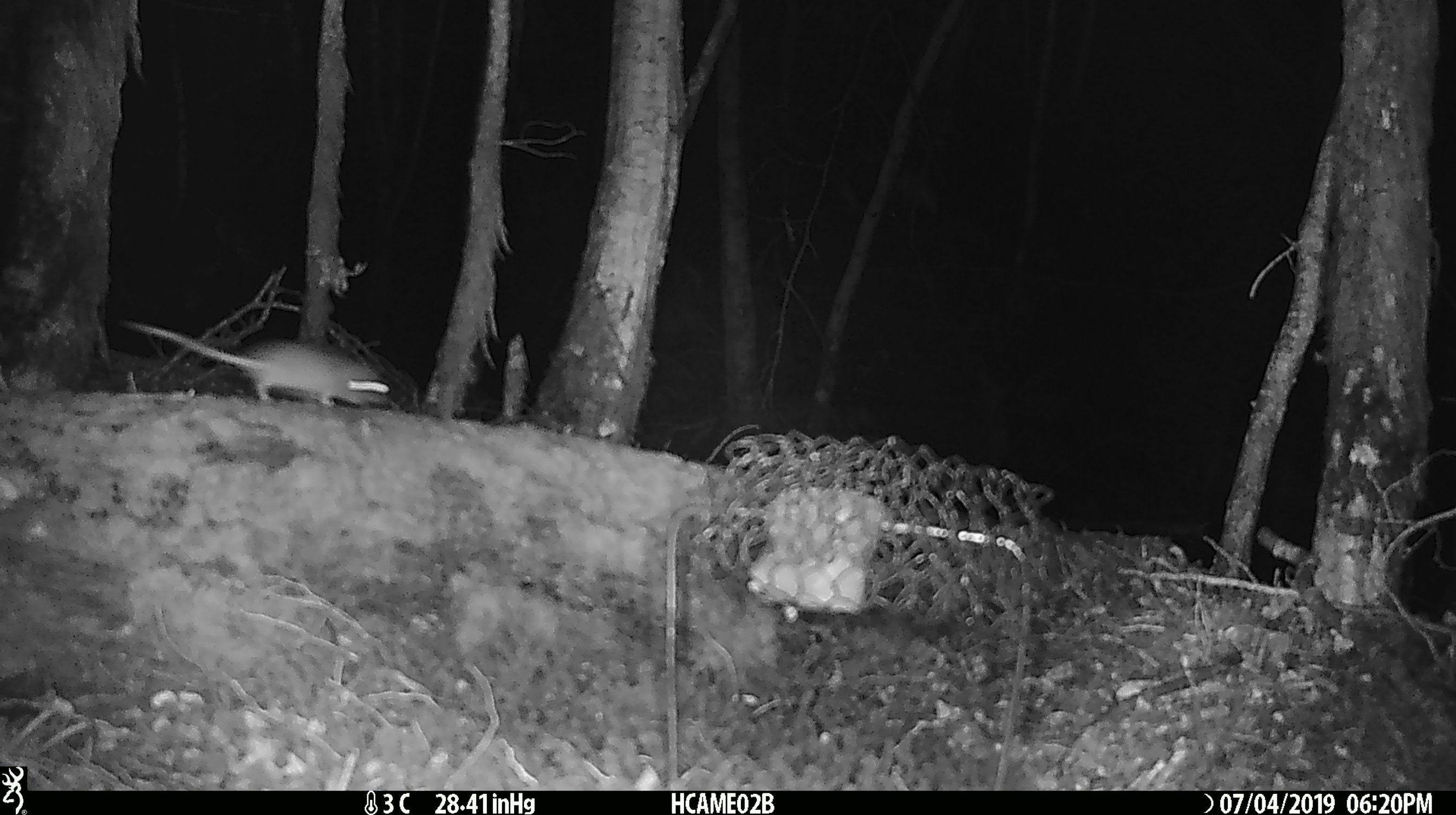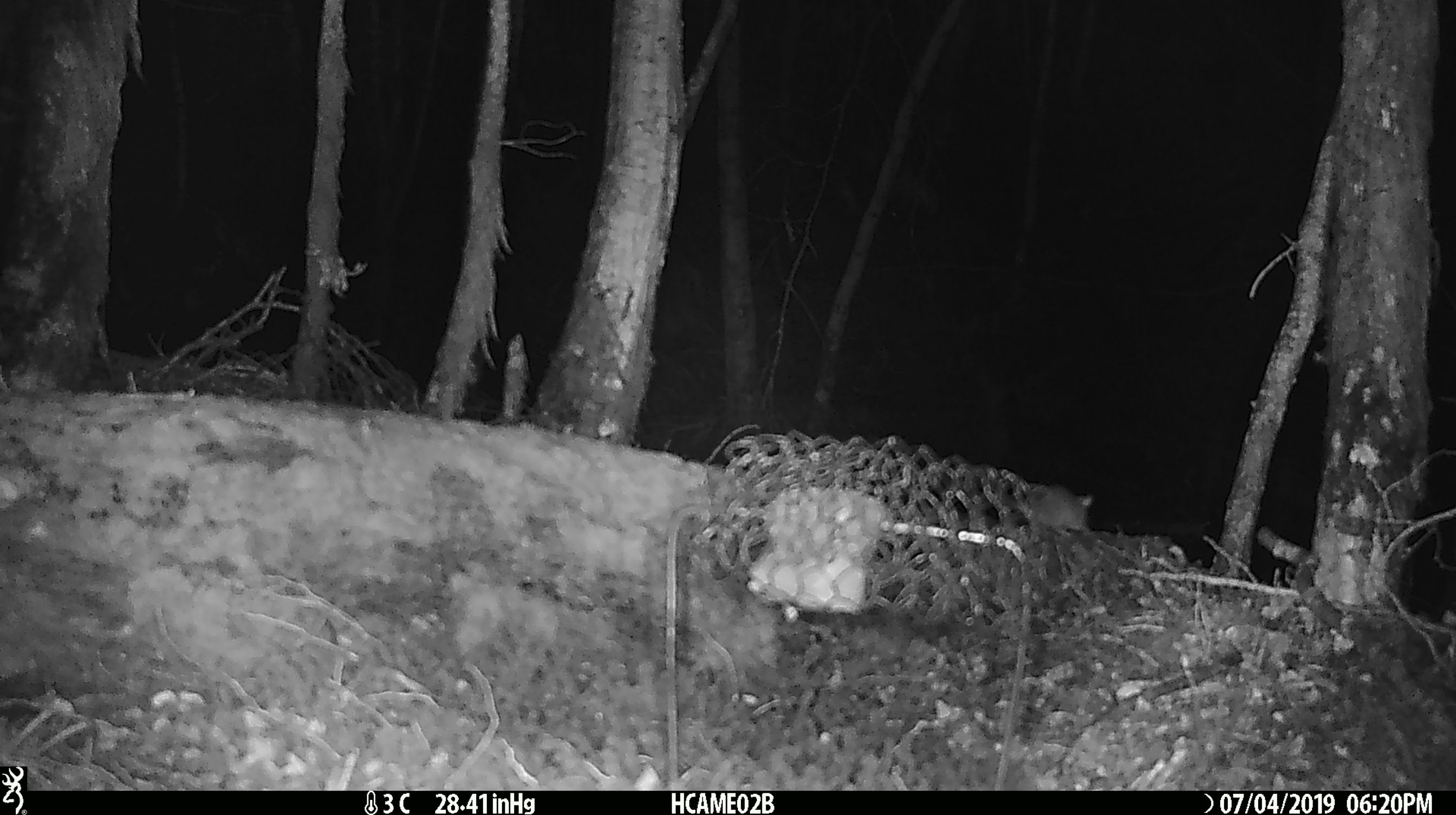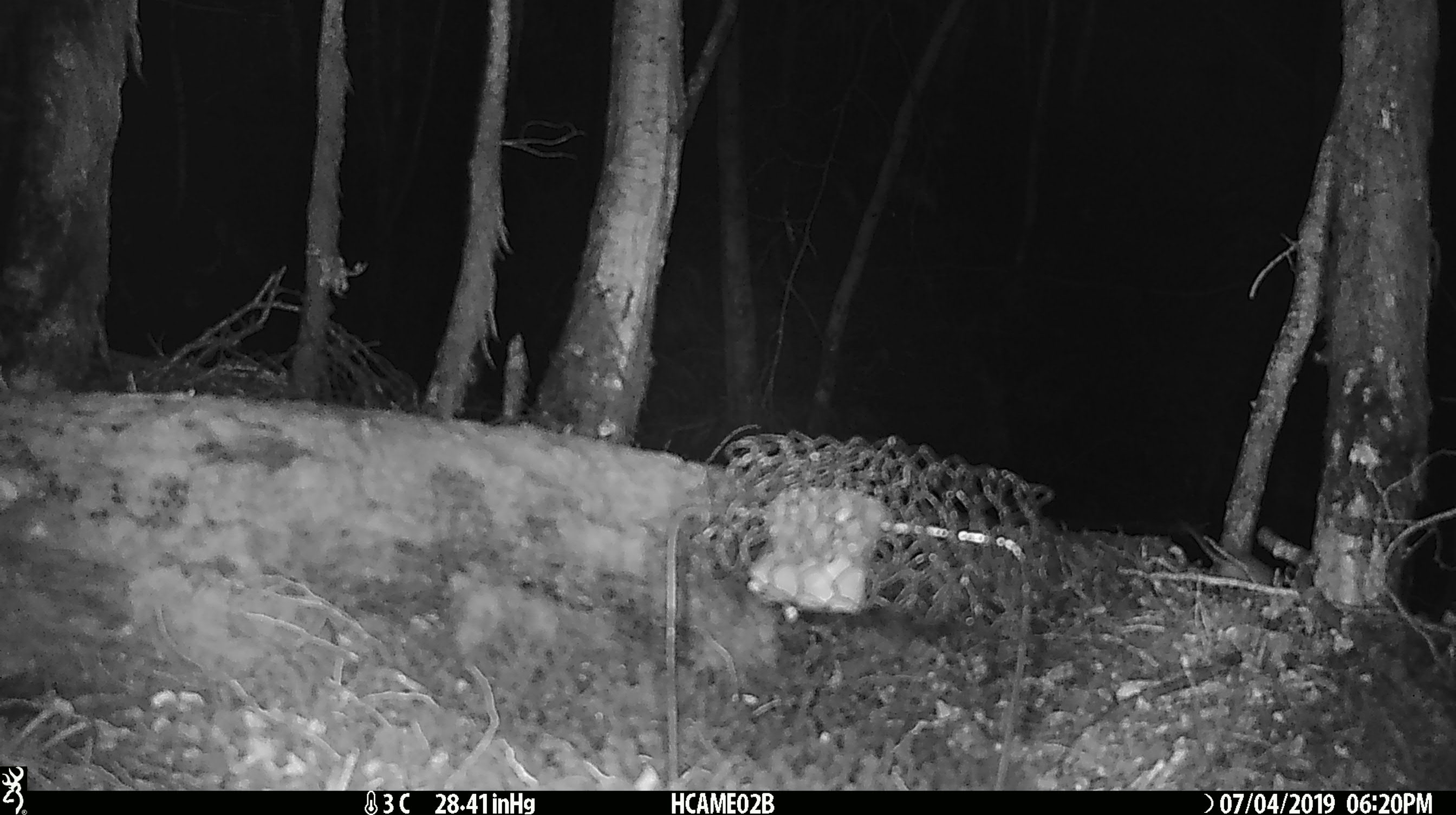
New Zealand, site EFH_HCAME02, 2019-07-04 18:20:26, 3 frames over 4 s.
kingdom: Animalia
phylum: Chordata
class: Mammalia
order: Rodentia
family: Muridae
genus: Mus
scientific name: Mus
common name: mouse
Mouse (Mus).